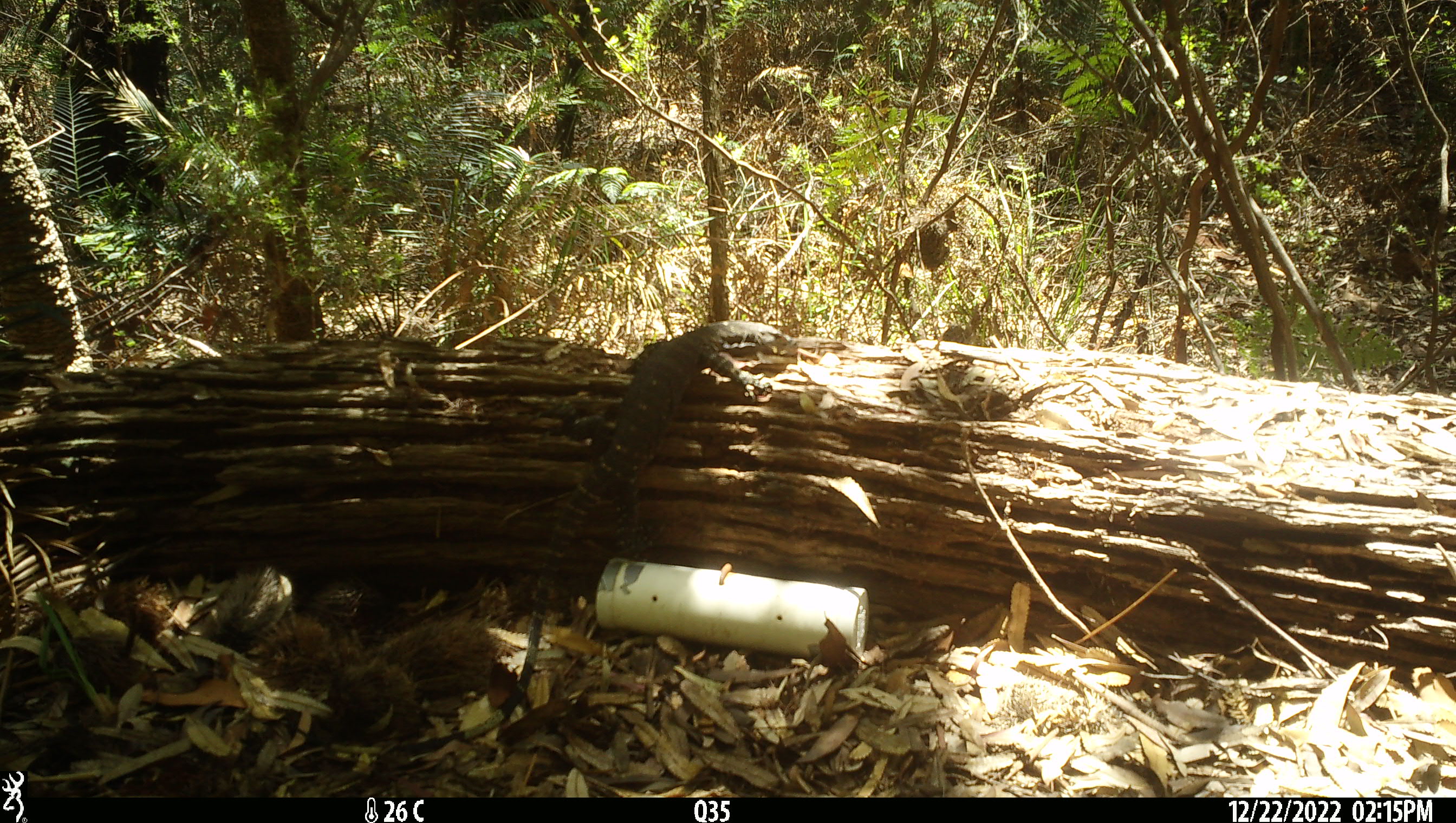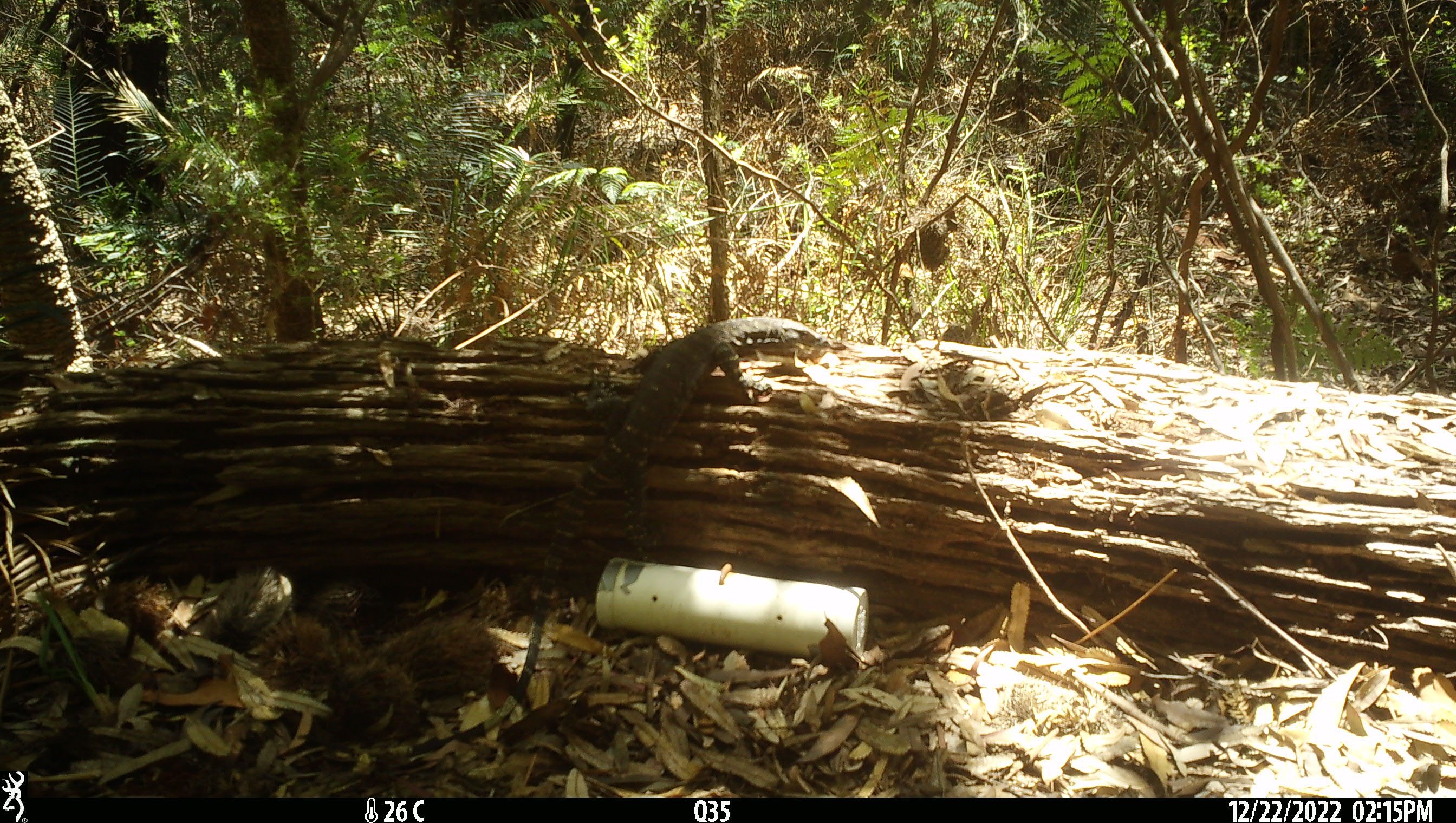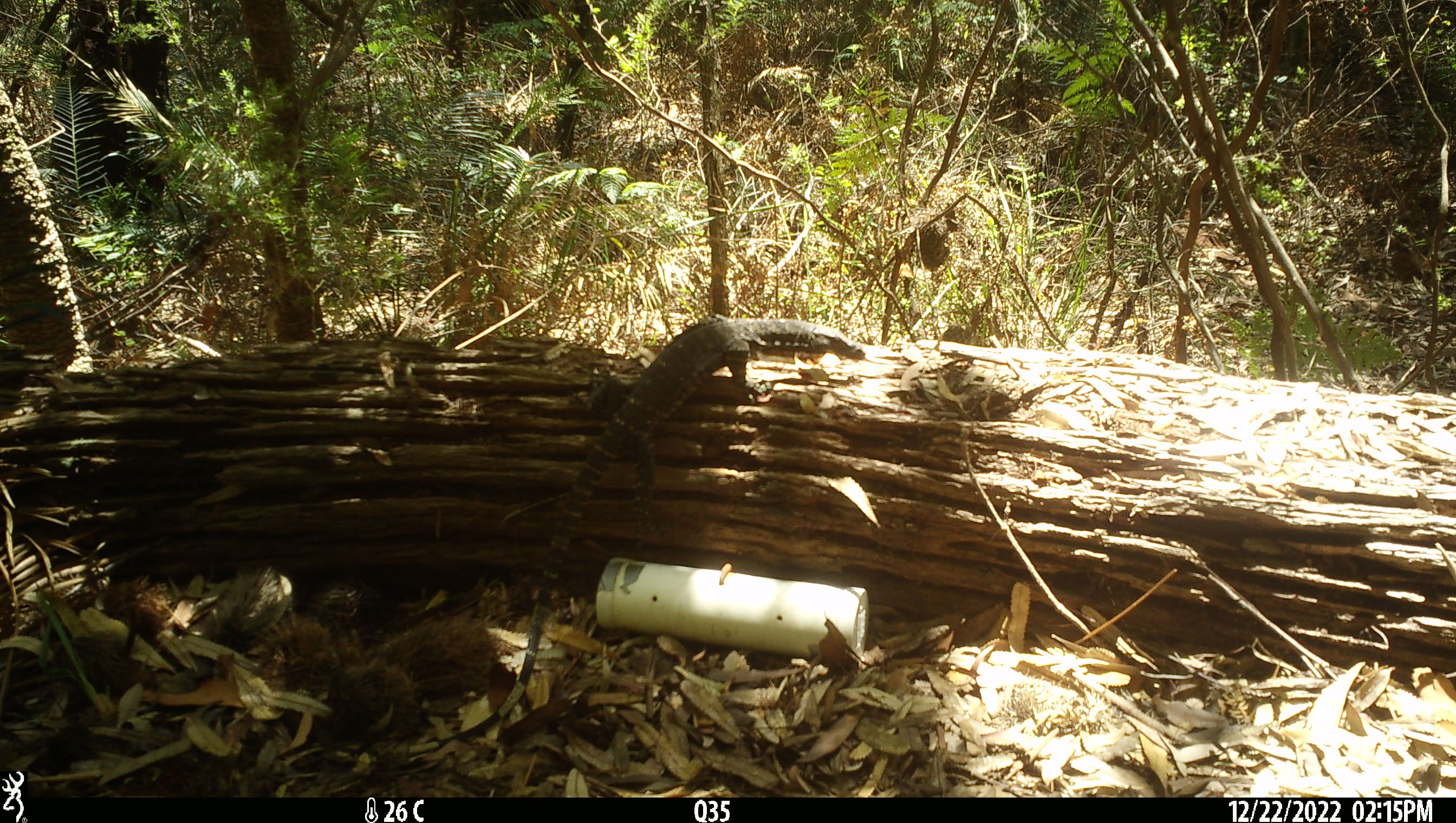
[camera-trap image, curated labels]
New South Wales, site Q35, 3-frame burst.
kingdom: Animalia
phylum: Chordata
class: Reptilia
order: Squamata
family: Varanidae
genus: Varanus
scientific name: Varanus varius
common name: lace monitor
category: goanna